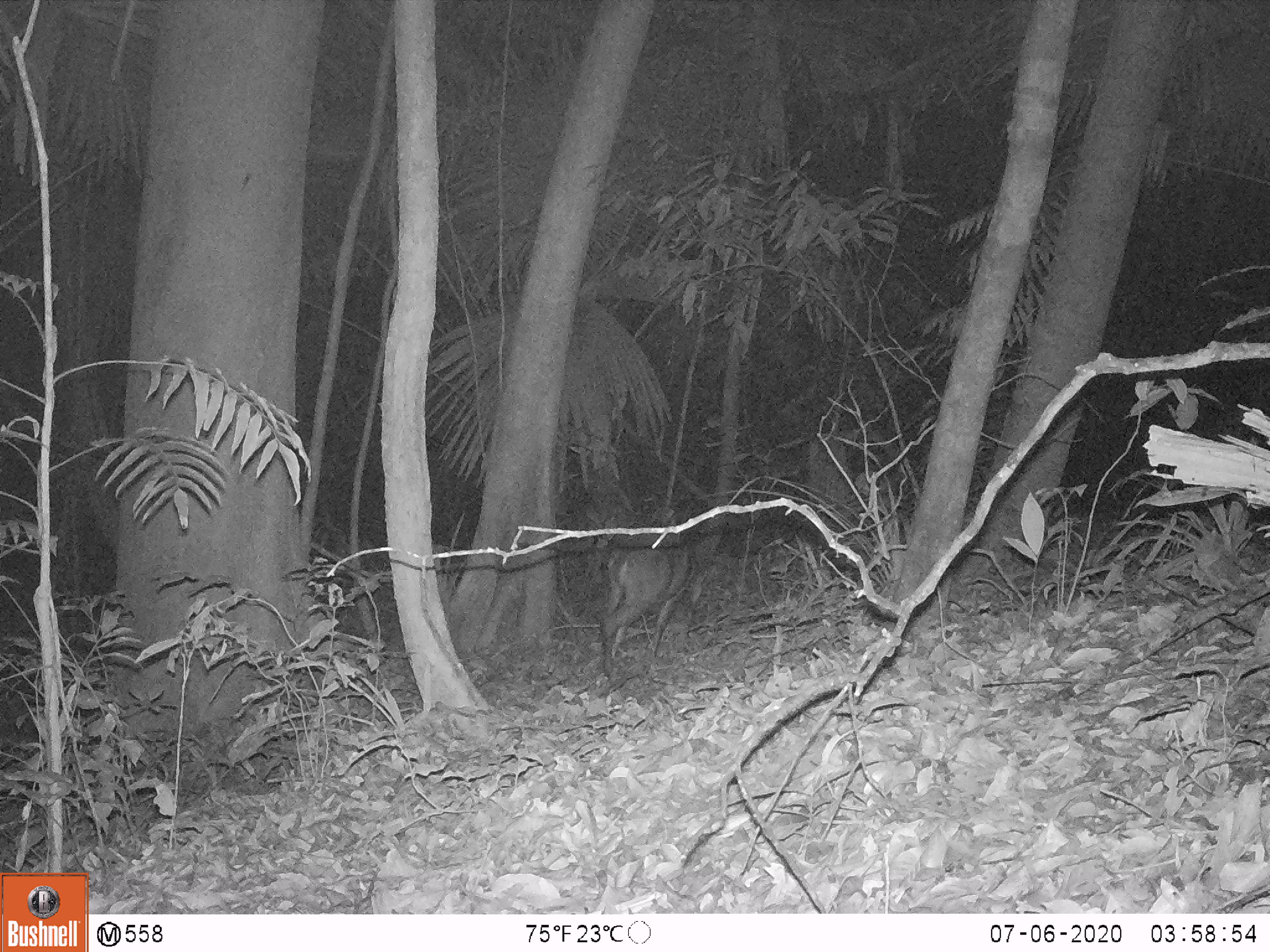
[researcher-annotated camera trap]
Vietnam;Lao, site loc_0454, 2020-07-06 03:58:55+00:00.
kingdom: Animalia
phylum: Chordata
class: Mammalia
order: Artiodactyla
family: Cervidae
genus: Muntiacus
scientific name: Muntiacus vuquangensis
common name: large-antlered muntjac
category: large antlered muntjac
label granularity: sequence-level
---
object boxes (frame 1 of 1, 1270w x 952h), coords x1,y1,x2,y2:
large antlered muntjac: 597,545,694,677